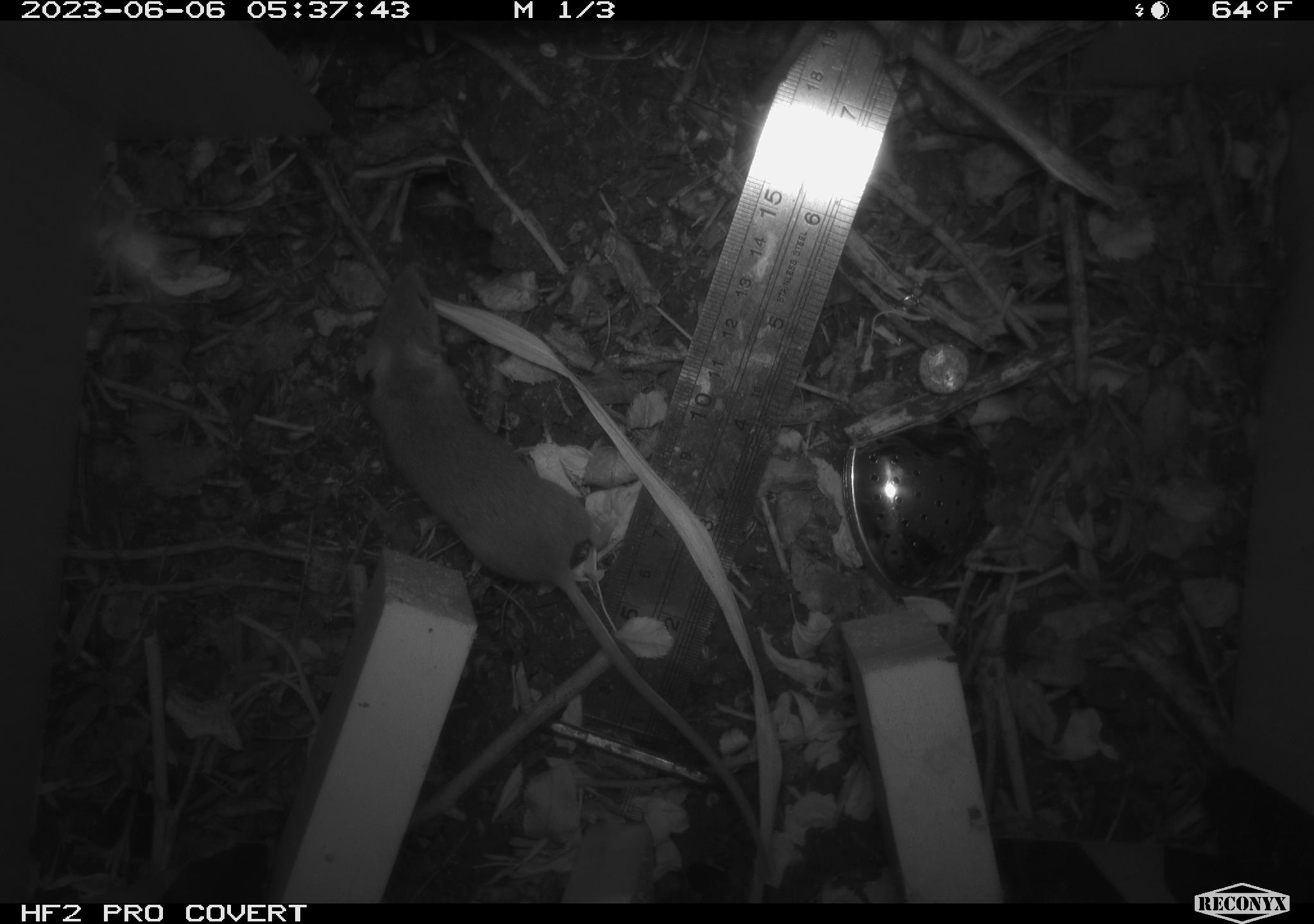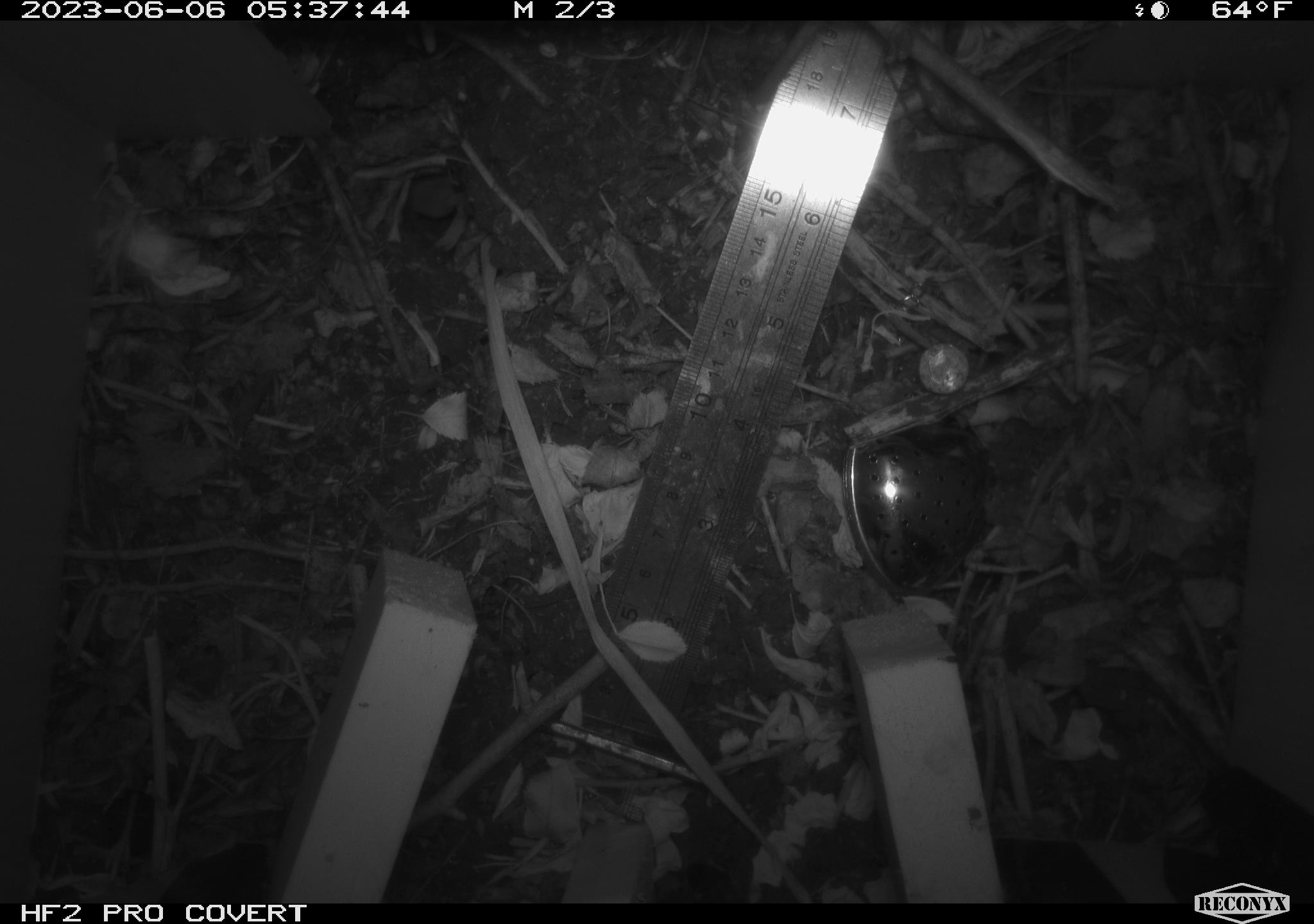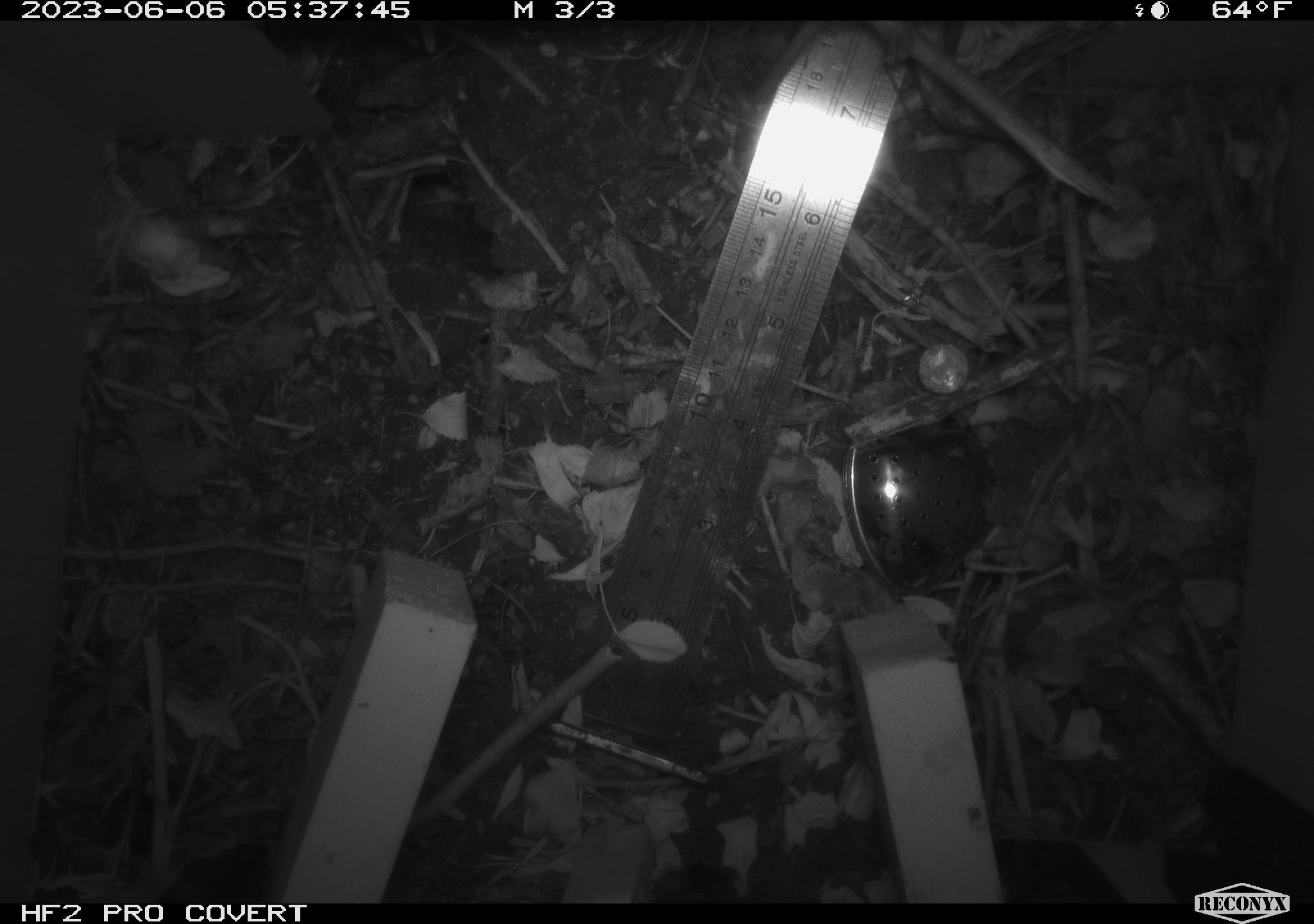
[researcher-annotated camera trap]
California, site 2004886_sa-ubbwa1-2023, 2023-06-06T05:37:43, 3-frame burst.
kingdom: Animalia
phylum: Chordata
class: Mammalia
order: Rodentia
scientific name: Rodentia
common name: rodent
Rodent (Rodentia).